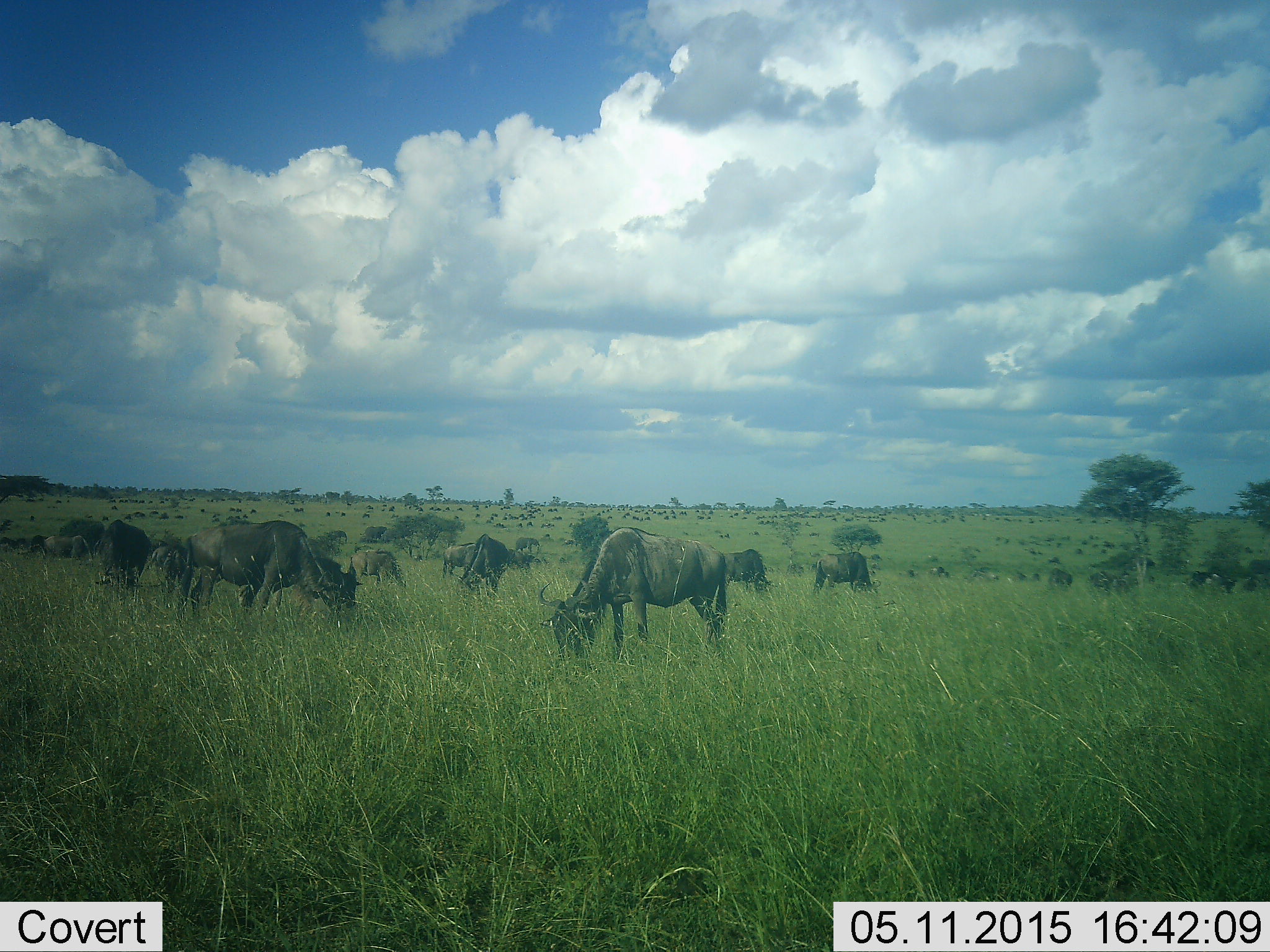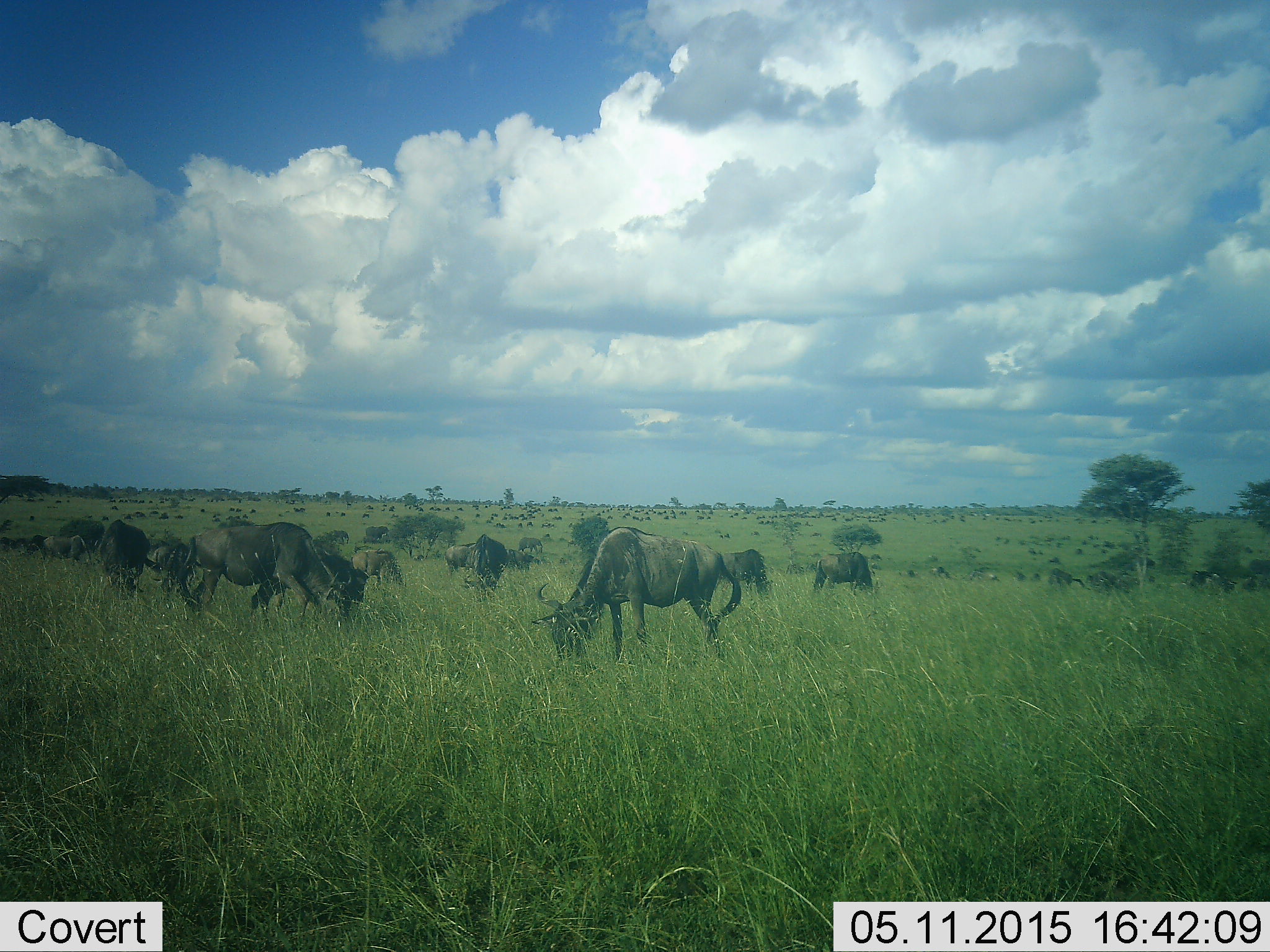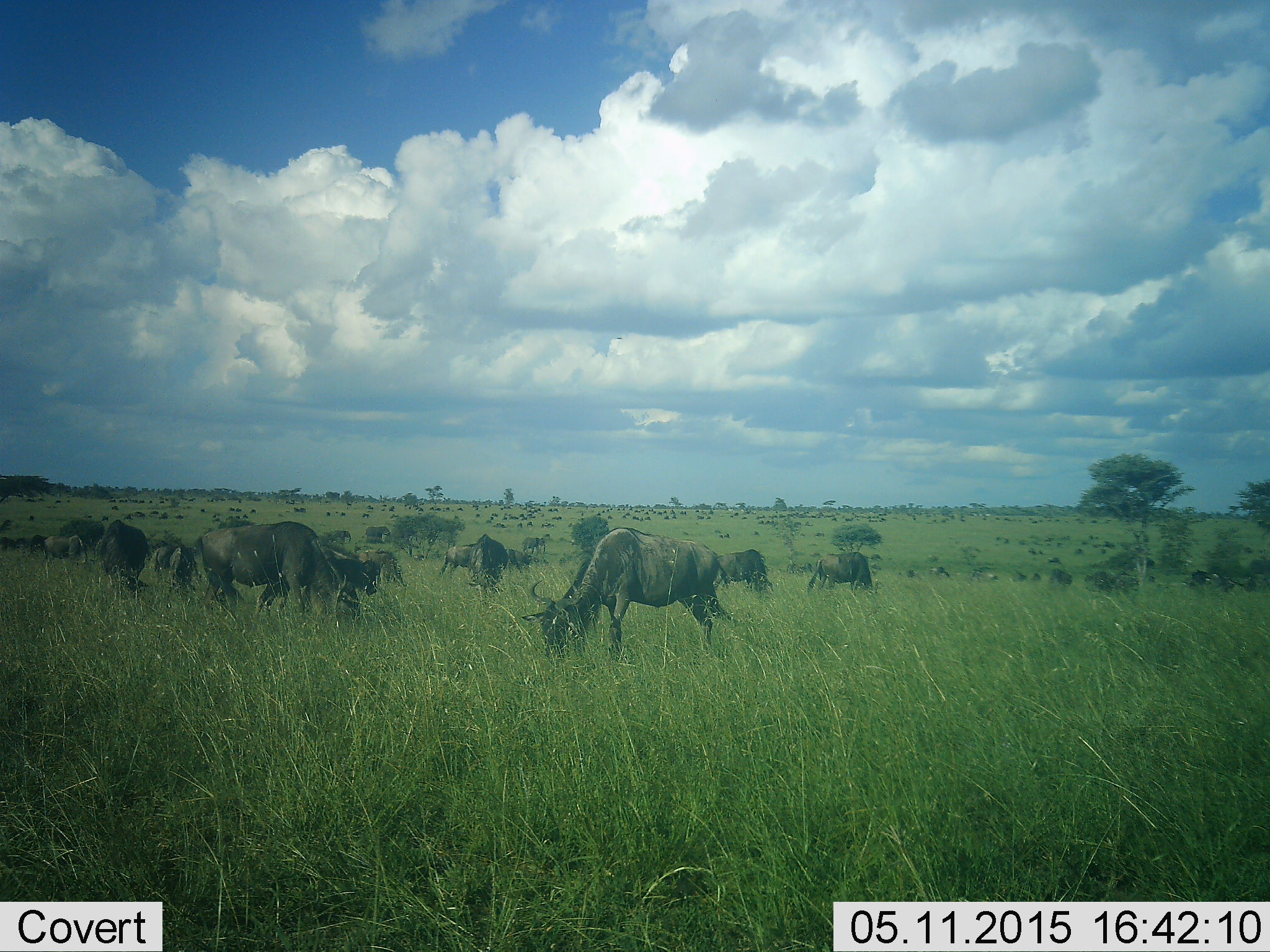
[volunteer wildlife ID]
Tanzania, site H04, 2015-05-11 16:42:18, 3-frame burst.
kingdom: Animalia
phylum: Chordata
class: Mammalia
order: Artiodactyla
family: Bovidae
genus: Connochaetes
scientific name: Connochaetes taurinus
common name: blue wildebeest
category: wildebeest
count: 11-50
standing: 20%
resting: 0%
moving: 10%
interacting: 0%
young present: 0%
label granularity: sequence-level